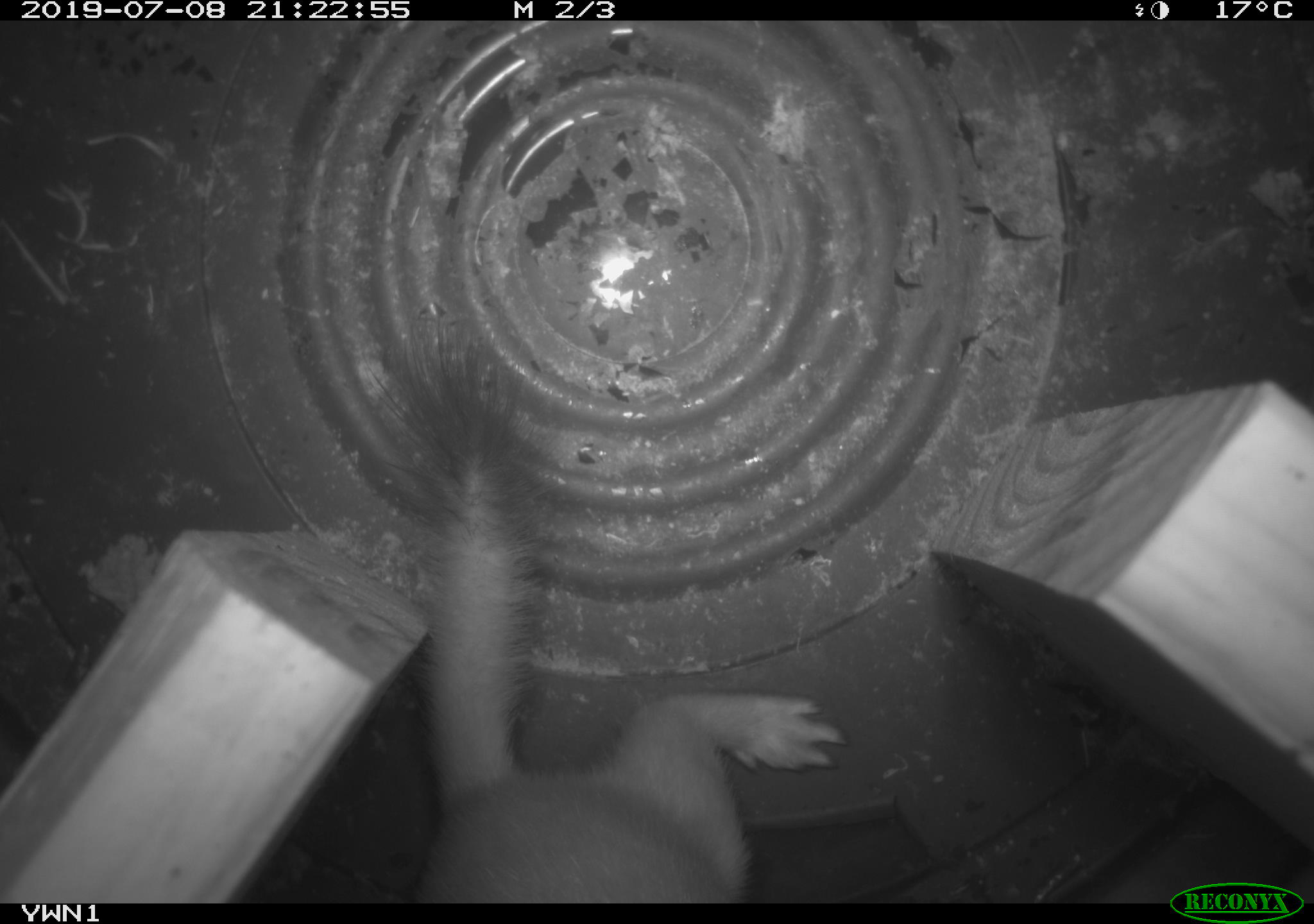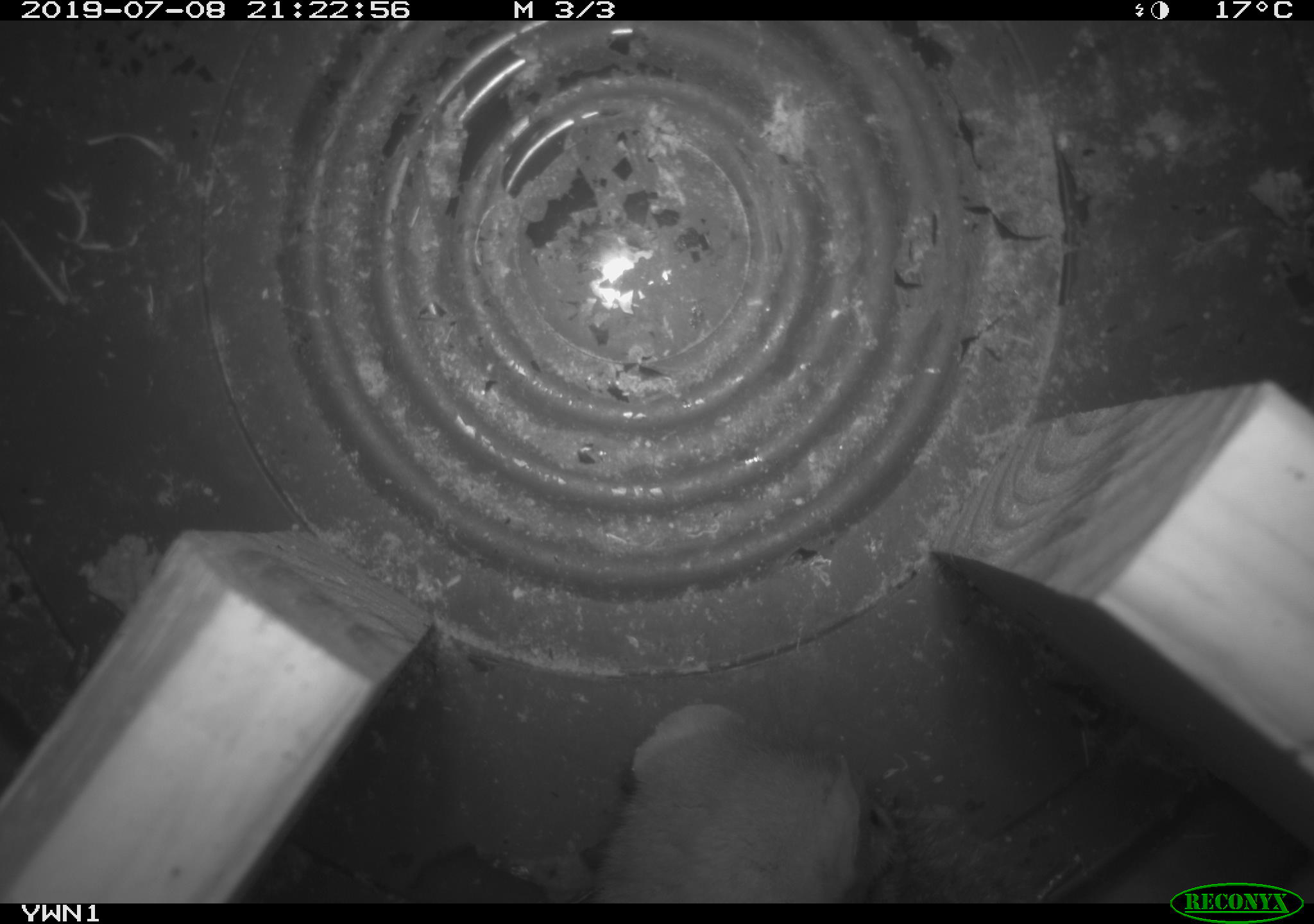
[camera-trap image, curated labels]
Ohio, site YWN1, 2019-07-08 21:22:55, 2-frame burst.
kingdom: Animalia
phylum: Chordata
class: Mammalia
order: Carnivora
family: Mustelidae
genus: Neogale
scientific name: Neogale frenata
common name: long-tailed weasel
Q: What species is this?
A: Long-tailed weasel (Neogale frenata).